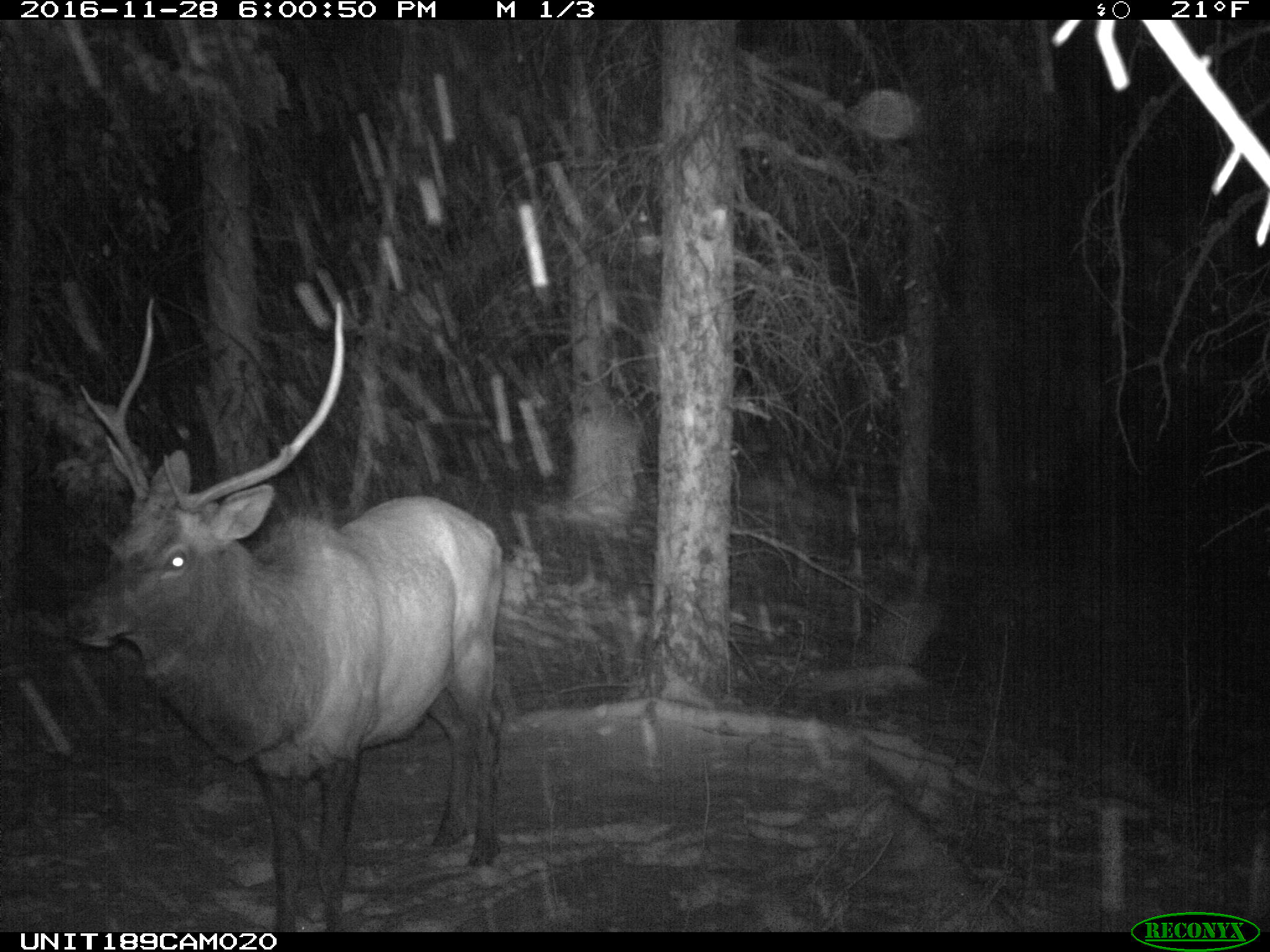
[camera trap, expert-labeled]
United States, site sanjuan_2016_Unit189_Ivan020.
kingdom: Animalia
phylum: Chordata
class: Mammalia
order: Artiodactyla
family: Cervidae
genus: Cervus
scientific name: Cervus elaphus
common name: red deer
Cervus elaphus (red deer).